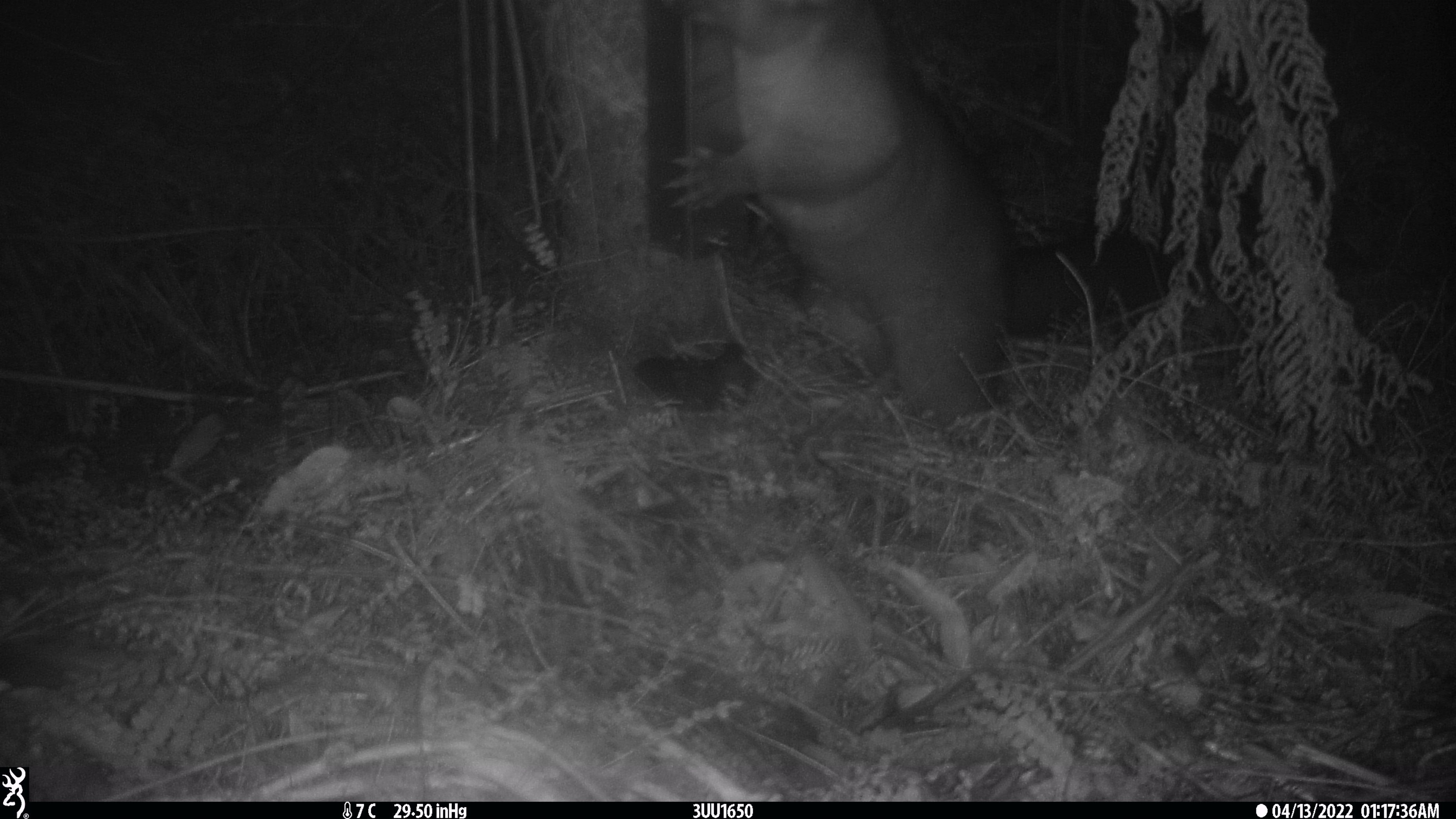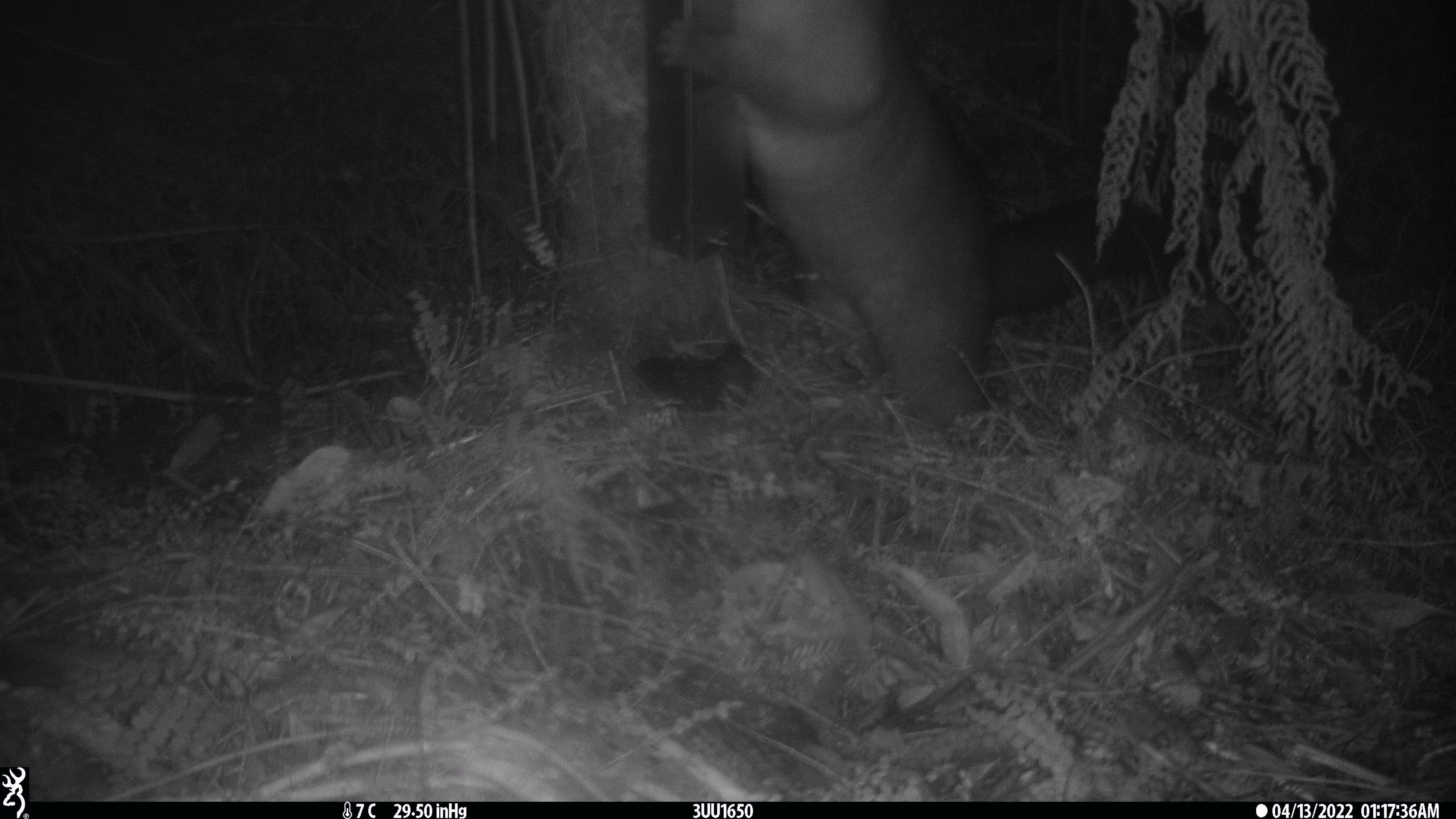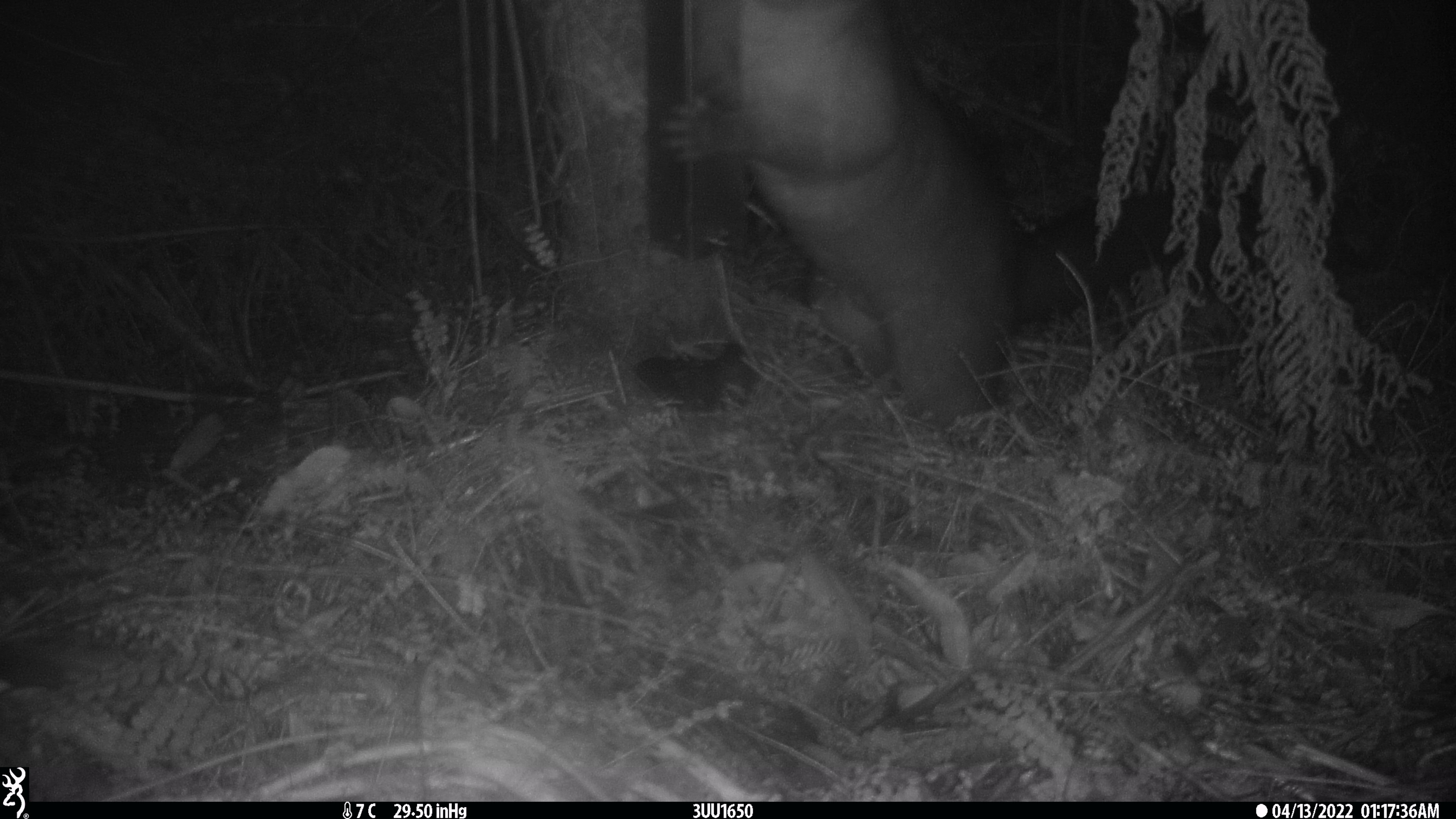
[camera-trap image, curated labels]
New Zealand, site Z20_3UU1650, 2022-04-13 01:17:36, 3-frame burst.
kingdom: Animalia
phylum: Chordata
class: Mammalia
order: Diprotodontia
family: Phalangeridae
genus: Trichosurus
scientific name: Trichosurus vulpecula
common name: common brushtail possum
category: possum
Possum (common brushtail possum) (Trichosurus vulpecula).